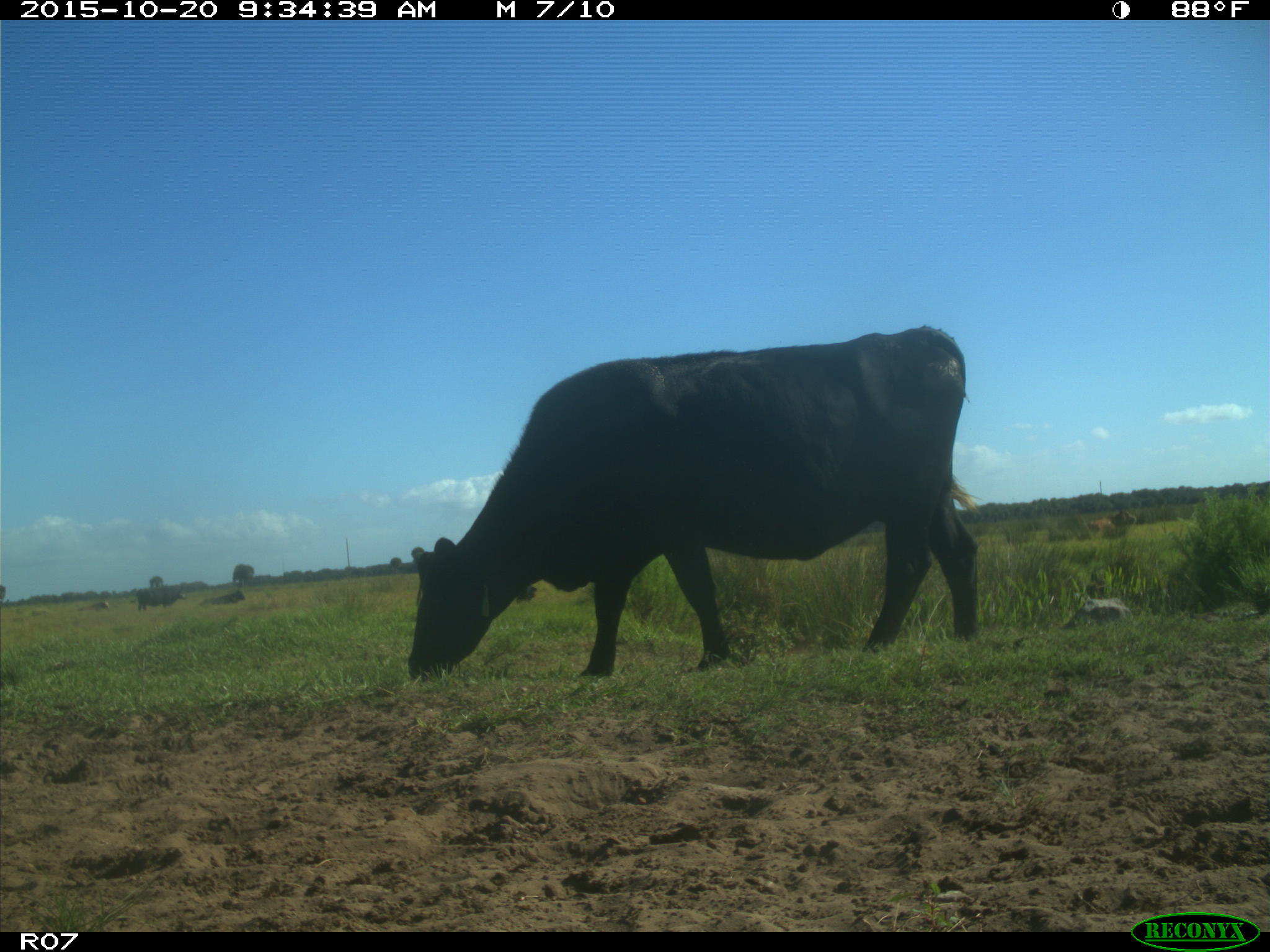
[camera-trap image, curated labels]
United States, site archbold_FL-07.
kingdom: Animalia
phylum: Chordata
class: Mammalia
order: Artiodactyla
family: Bovidae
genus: Bos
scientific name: Bos taurus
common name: domestic cow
Bos taurus (domestic cow).